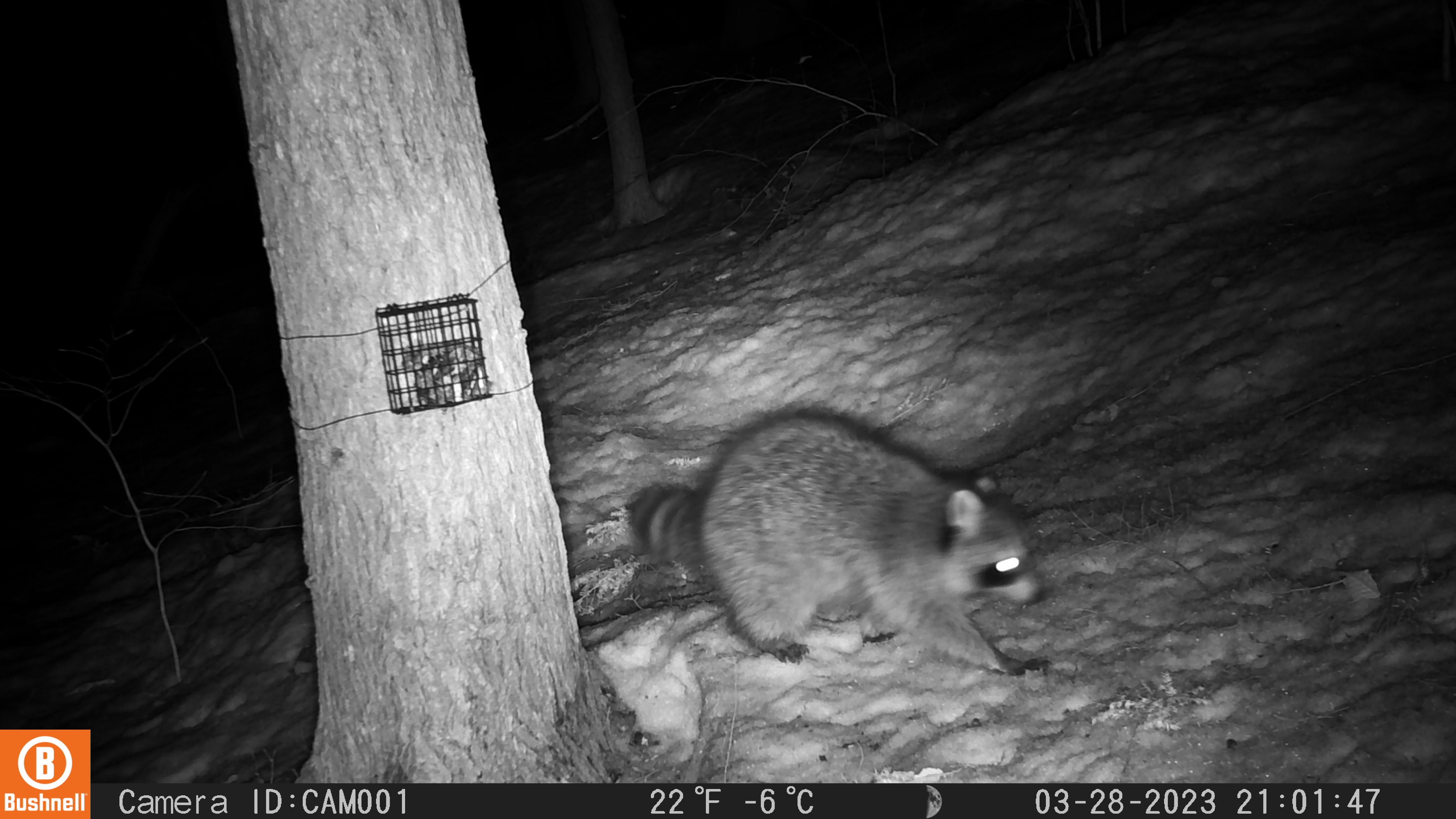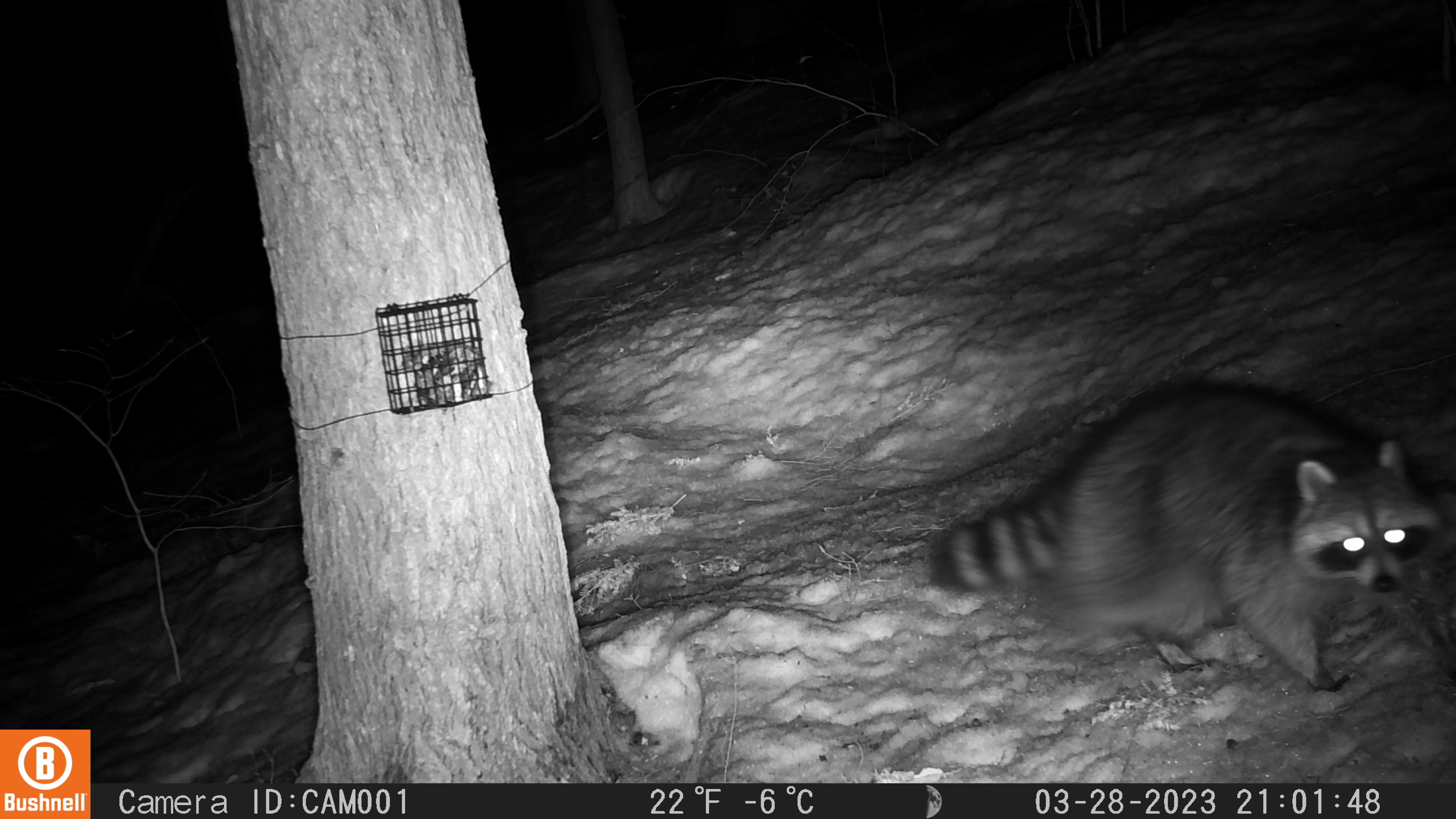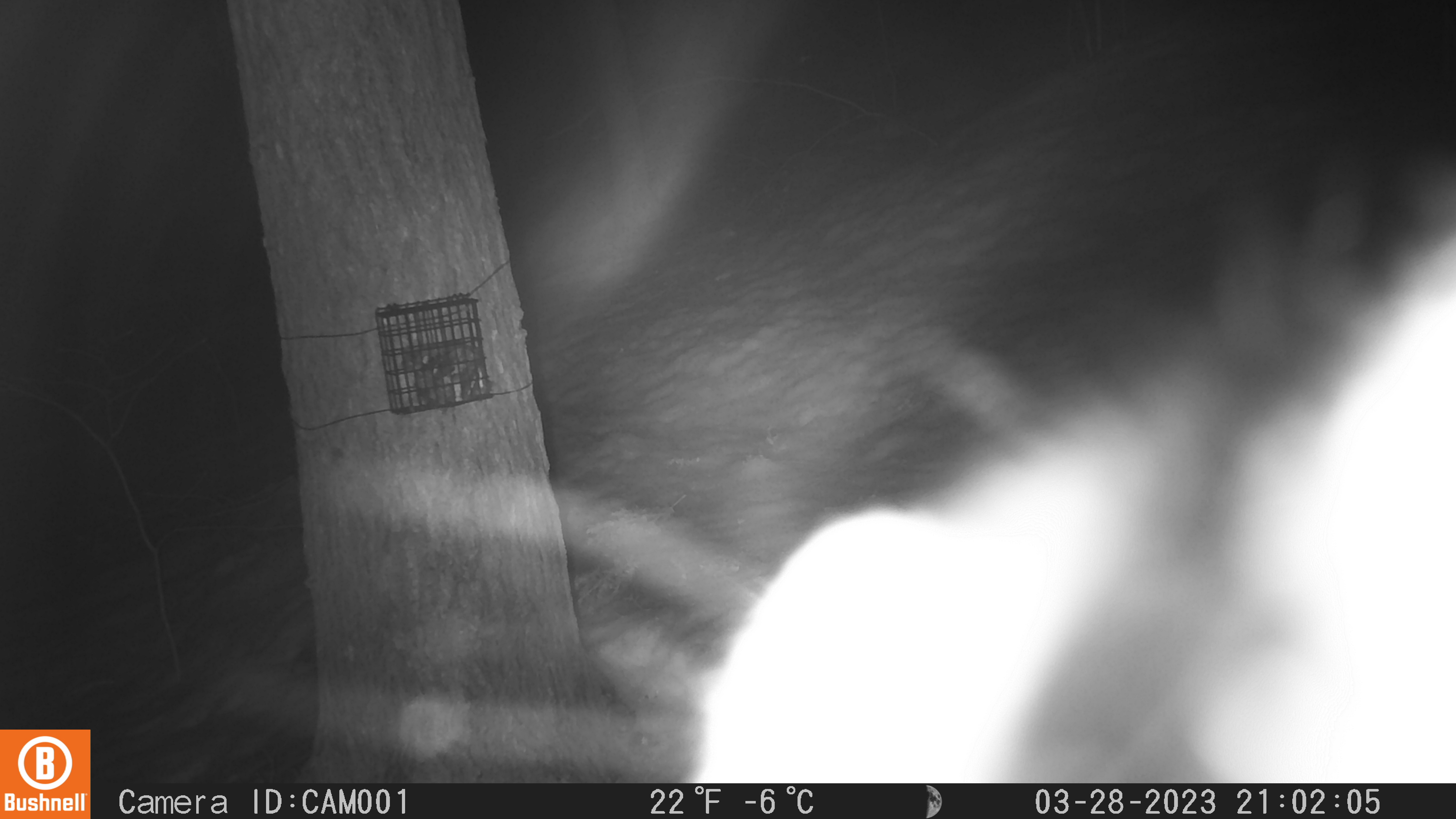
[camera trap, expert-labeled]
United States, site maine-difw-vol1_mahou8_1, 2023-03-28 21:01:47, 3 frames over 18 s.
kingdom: Animalia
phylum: Chordata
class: Mammalia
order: Carnivora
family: Procyonidae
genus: Procyon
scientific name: Procyon lotor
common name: raccoon